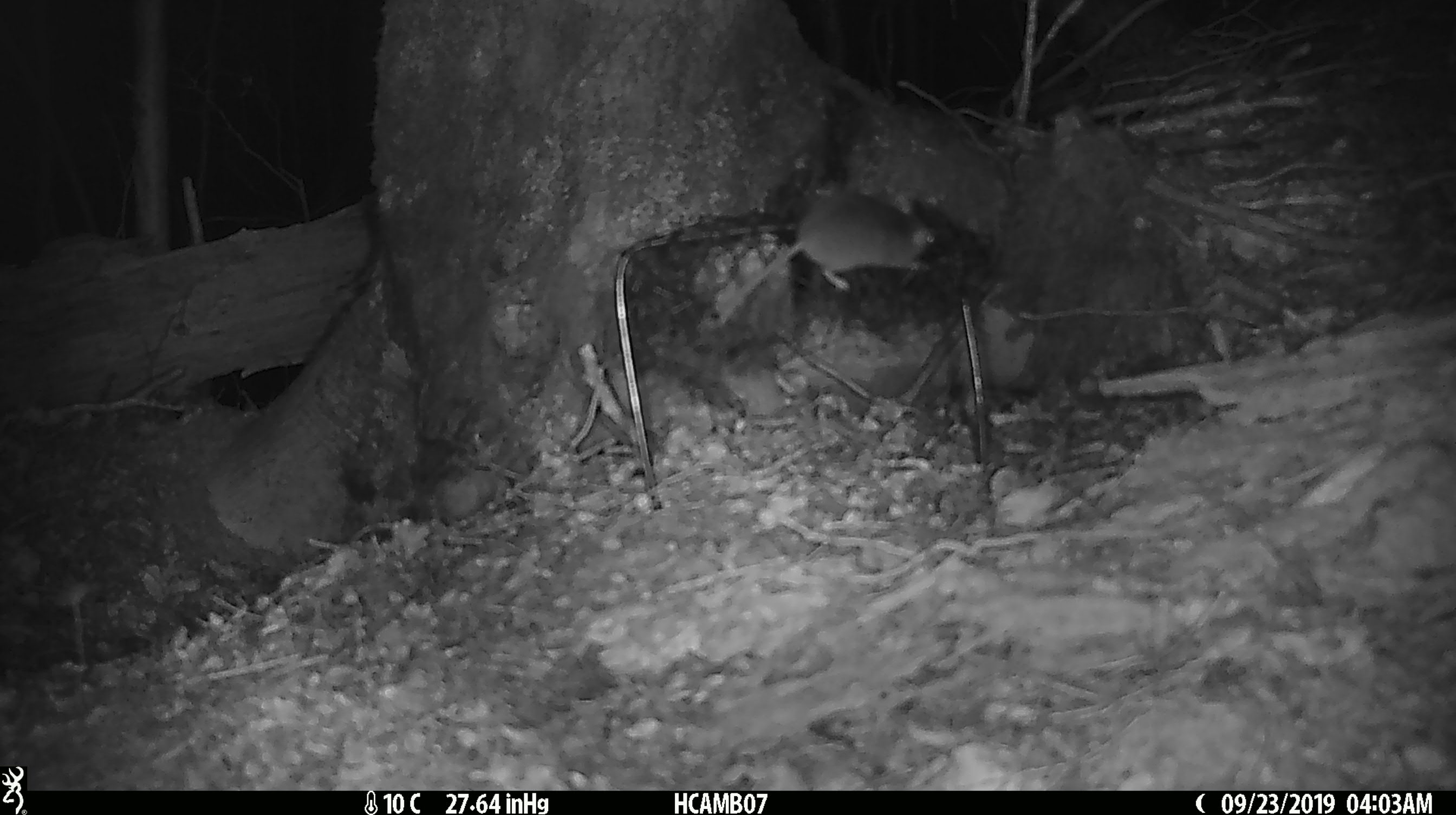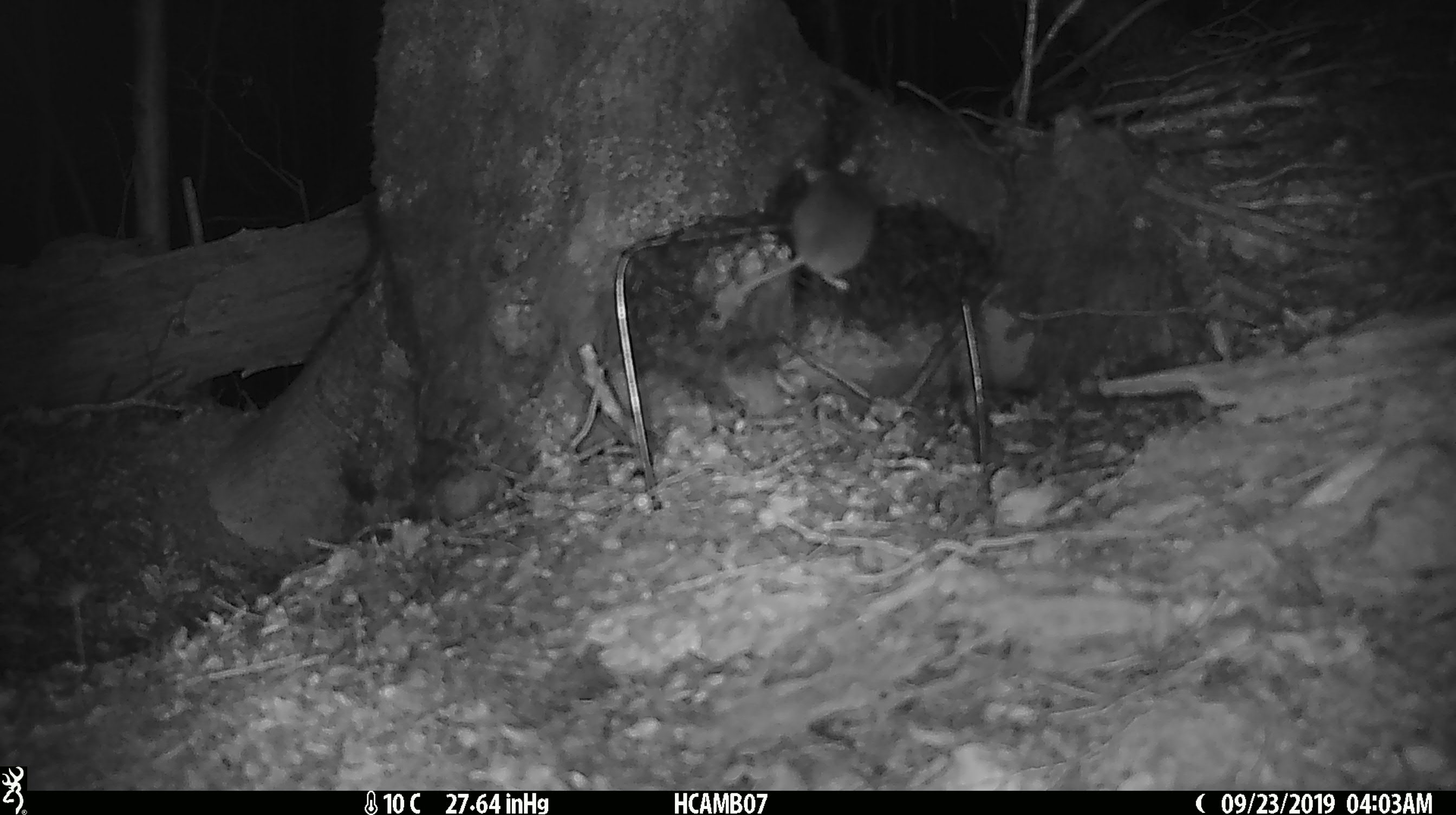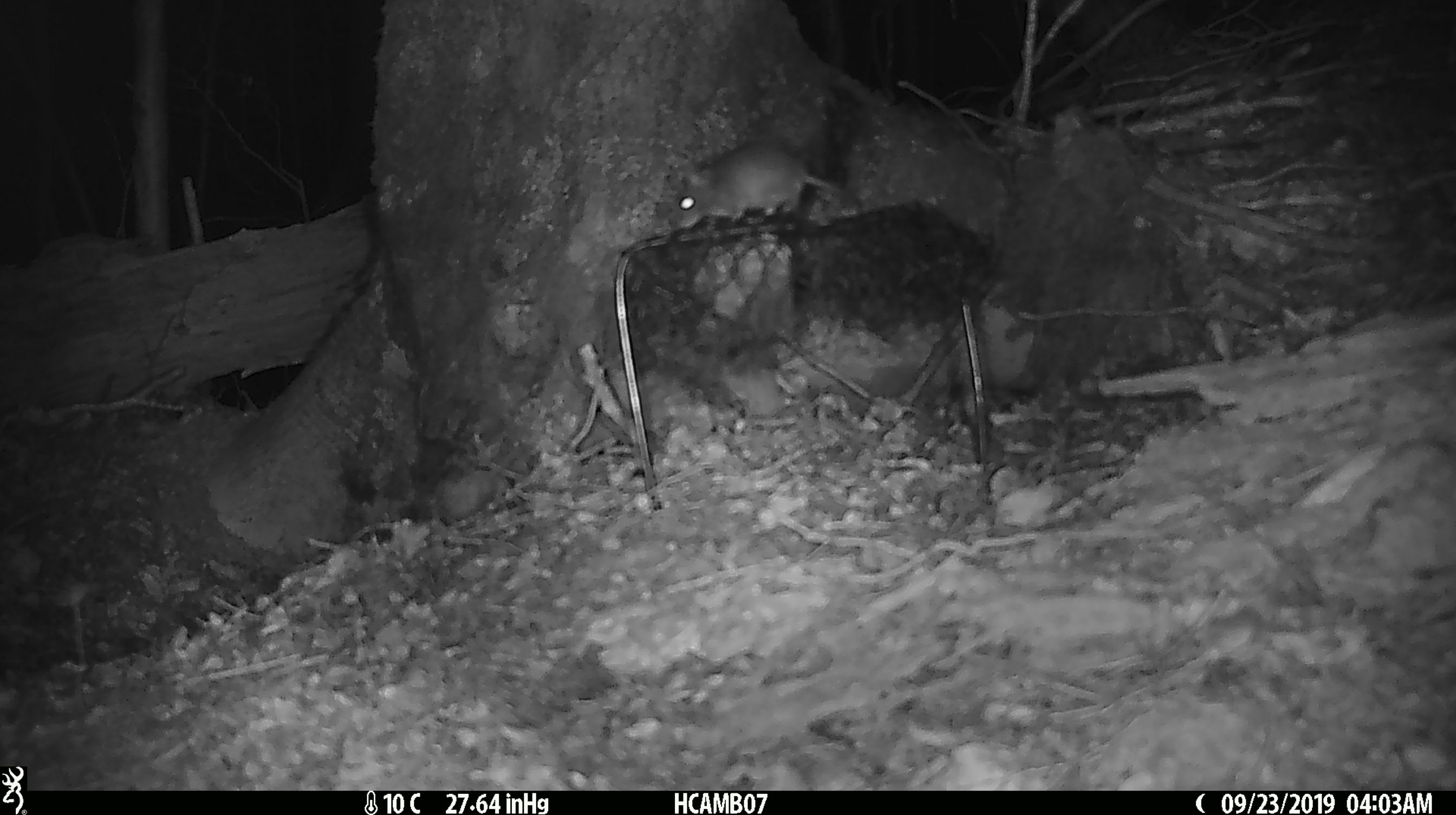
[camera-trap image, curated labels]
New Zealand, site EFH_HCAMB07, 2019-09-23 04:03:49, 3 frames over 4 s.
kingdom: Animalia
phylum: Chordata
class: Mammalia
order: Rodentia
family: Muridae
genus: Mus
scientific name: Mus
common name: mouse